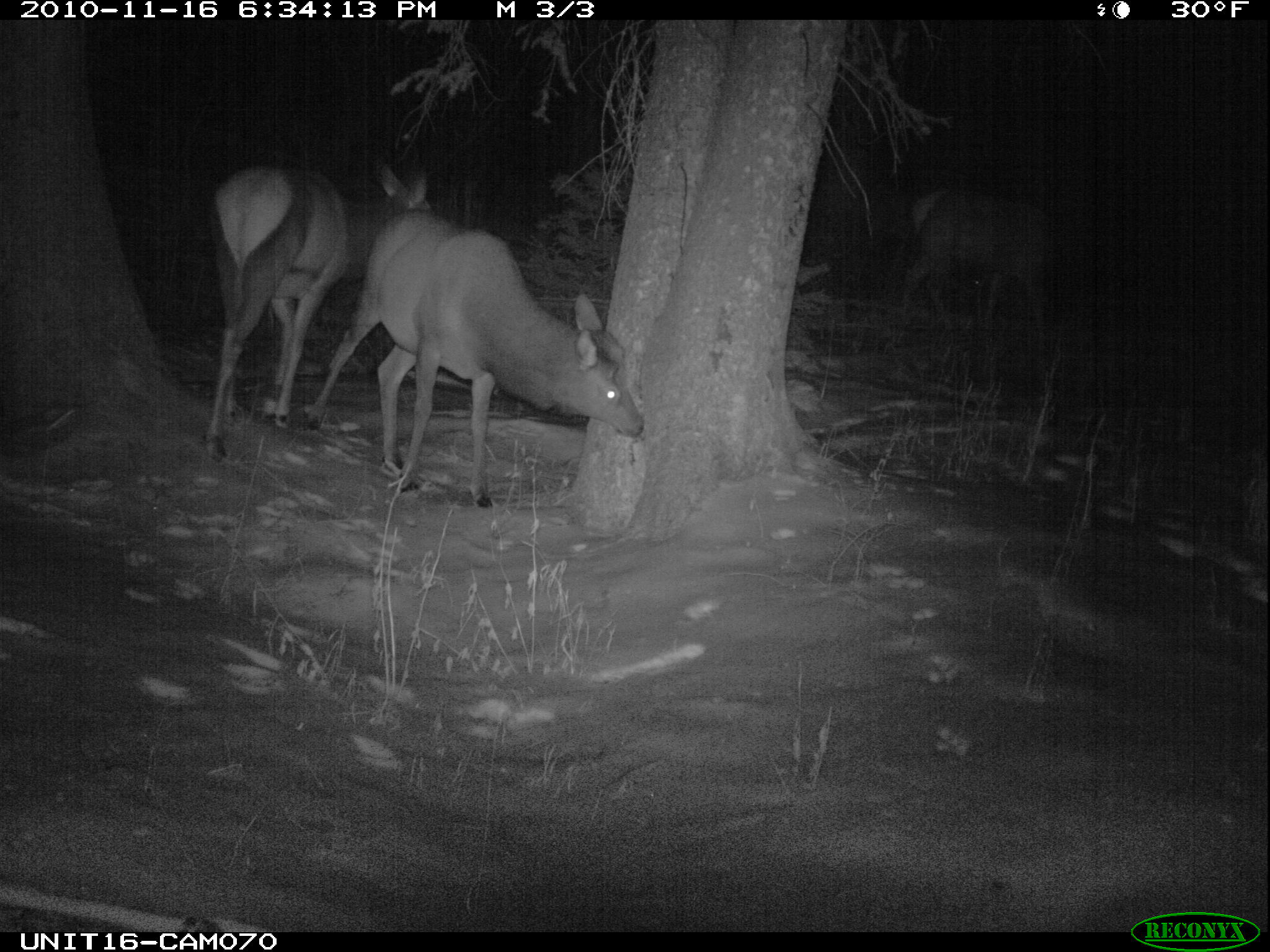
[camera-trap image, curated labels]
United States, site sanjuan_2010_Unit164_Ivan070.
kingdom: Animalia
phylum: Chordata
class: Mammalia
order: Artiodactyla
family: Cervidae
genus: Cervus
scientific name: Cervus elaphus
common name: red deer